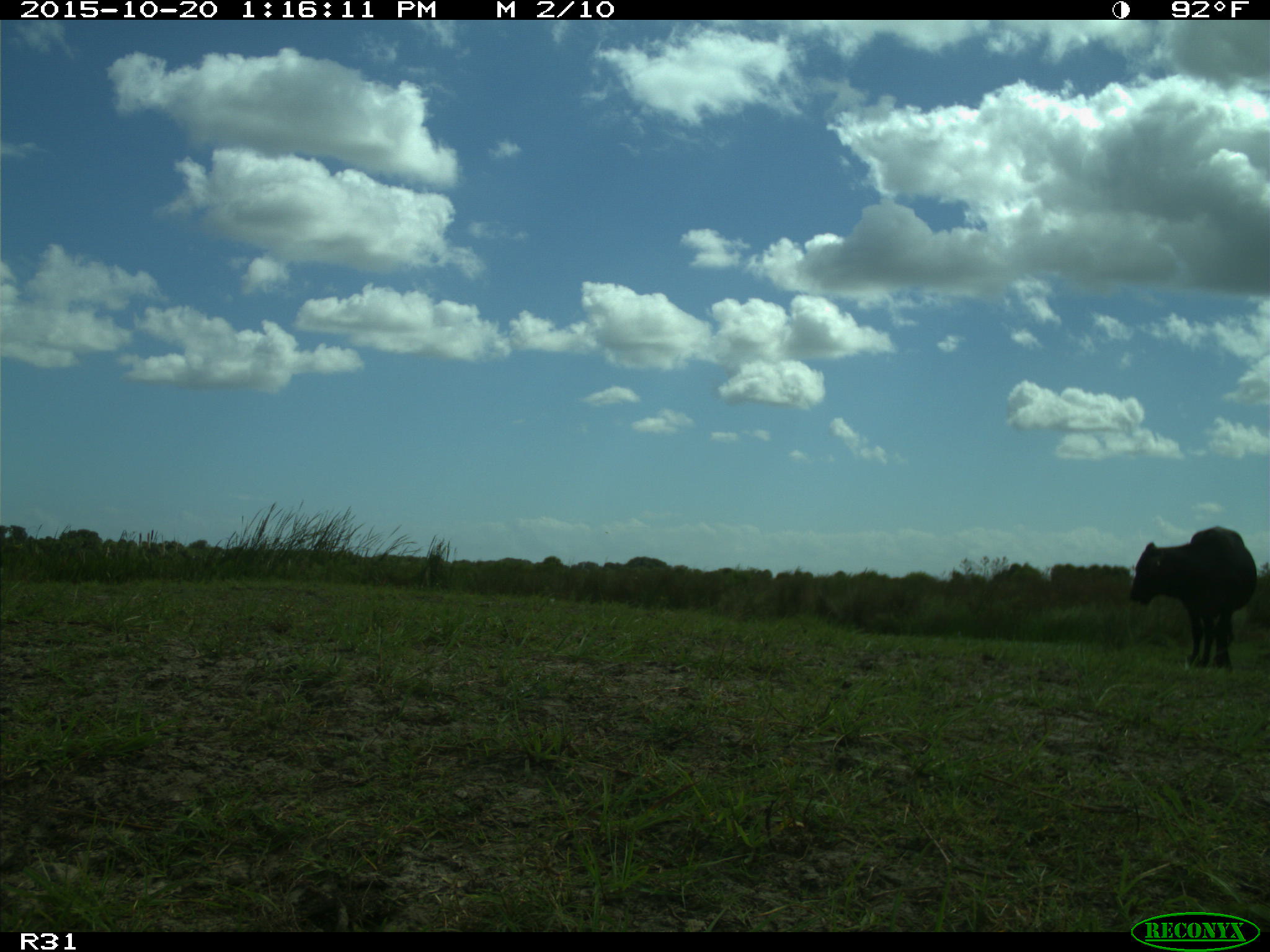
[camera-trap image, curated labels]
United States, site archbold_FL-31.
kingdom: Animalia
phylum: Chordata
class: Mammalia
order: Artiodactyla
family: Bovidae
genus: Bos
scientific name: Bos taurus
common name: domestic cow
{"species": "Bos taurus (domestic cow)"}